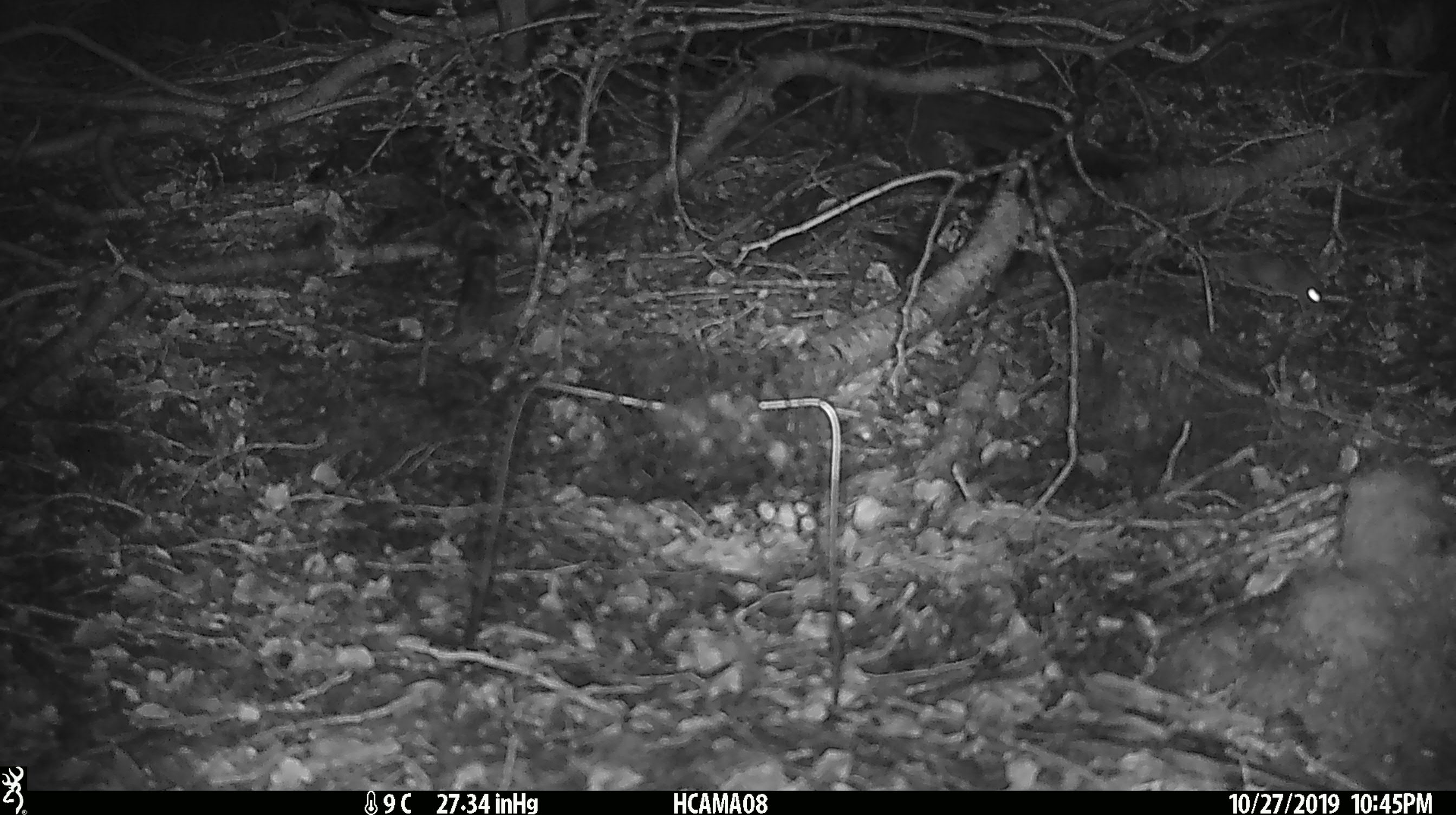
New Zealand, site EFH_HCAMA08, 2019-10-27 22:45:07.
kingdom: Animalia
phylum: Chordata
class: Mammalia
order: Rodentia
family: Muridae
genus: Mus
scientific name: Mus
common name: mouse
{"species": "mouse (Mus)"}